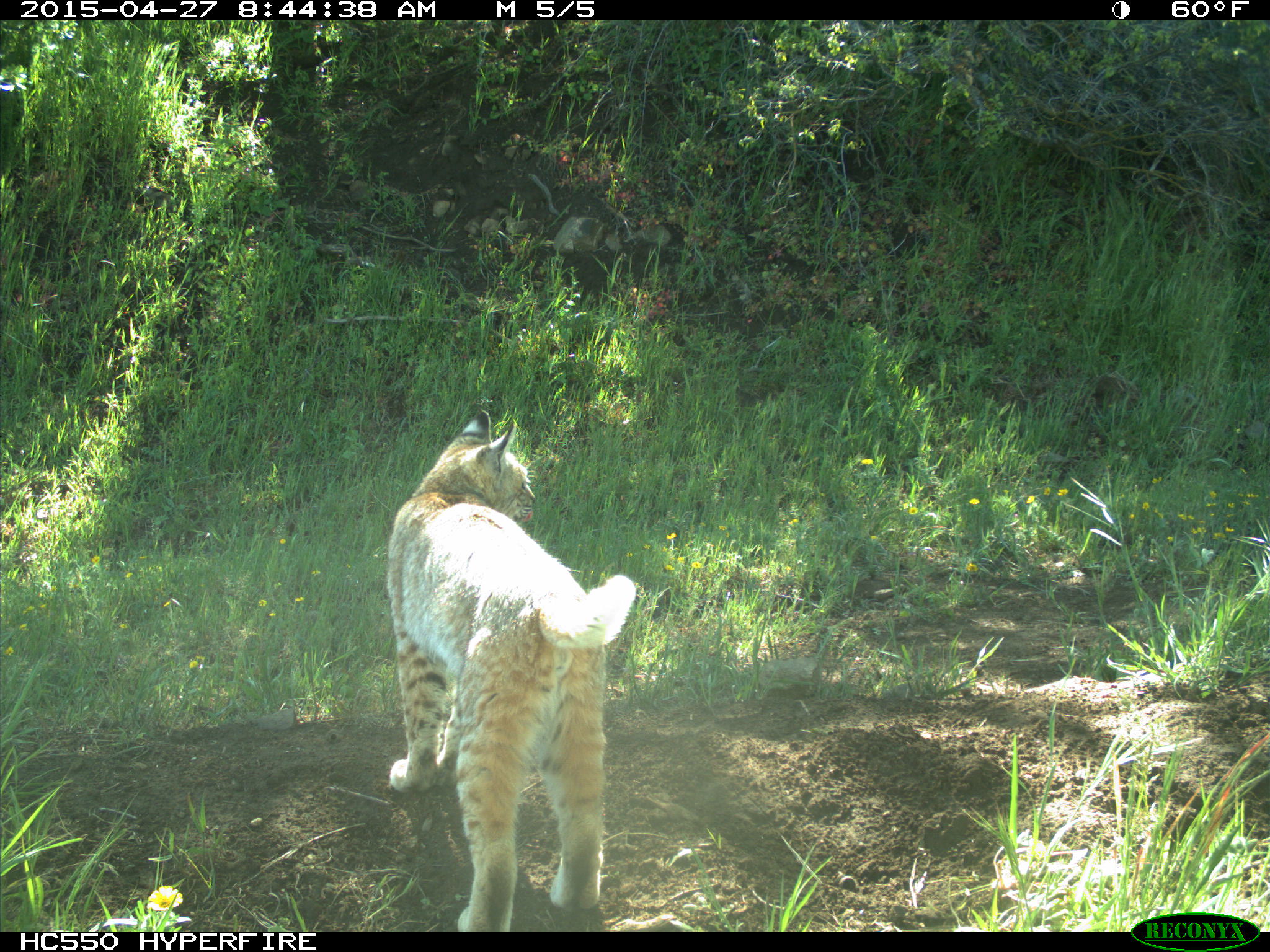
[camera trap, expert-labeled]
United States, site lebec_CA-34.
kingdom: Animalia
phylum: Chordata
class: Mammalia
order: Carnivora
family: Felidae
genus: Lynx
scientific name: Lynx rufus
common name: bobcat